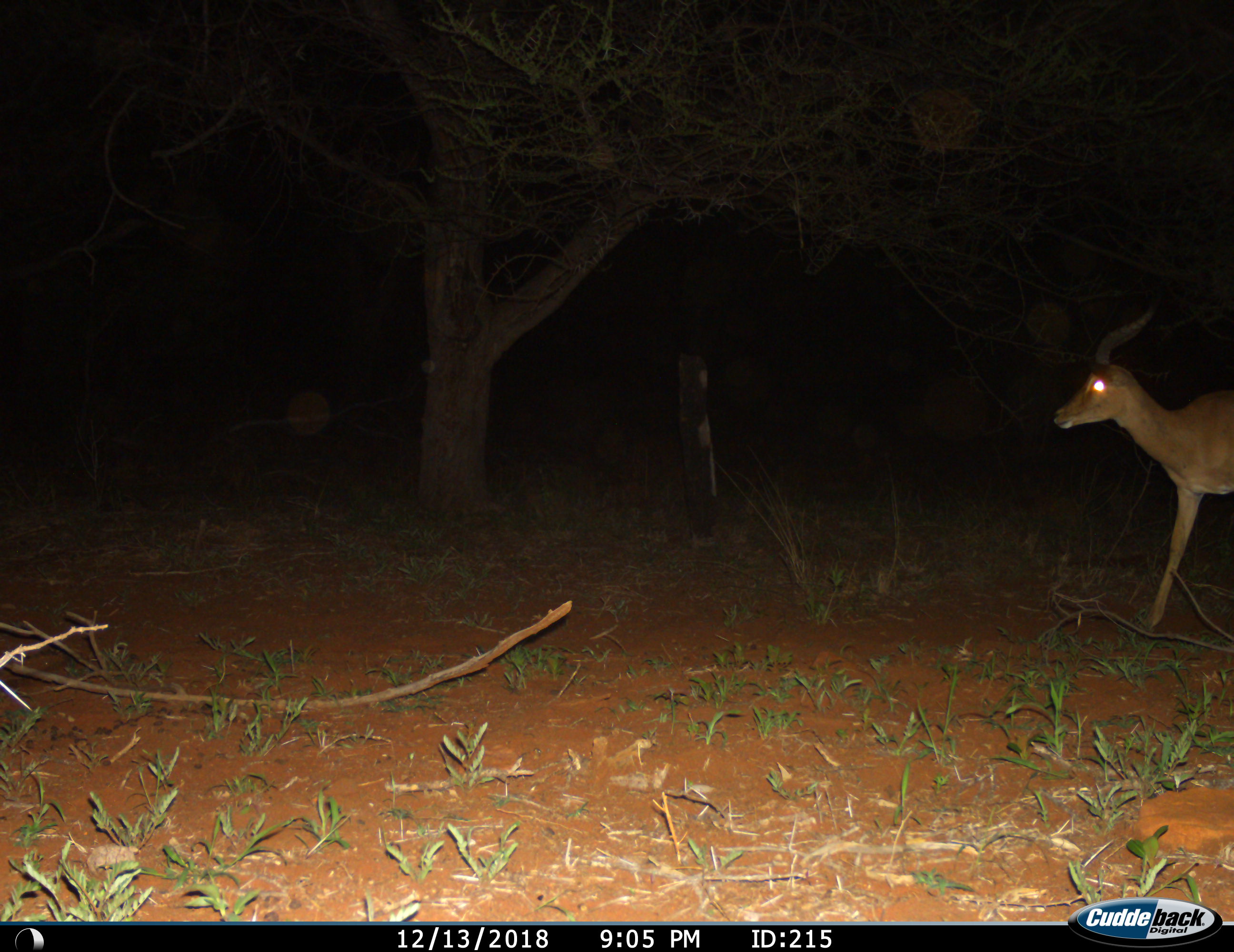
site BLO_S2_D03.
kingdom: Animalia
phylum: Chordata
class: Mammalia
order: Artiodactyla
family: Bovidae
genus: Aepyceros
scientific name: Aepyceros melampus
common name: impala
Impala (Aepyceros melampus), count 1. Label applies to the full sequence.